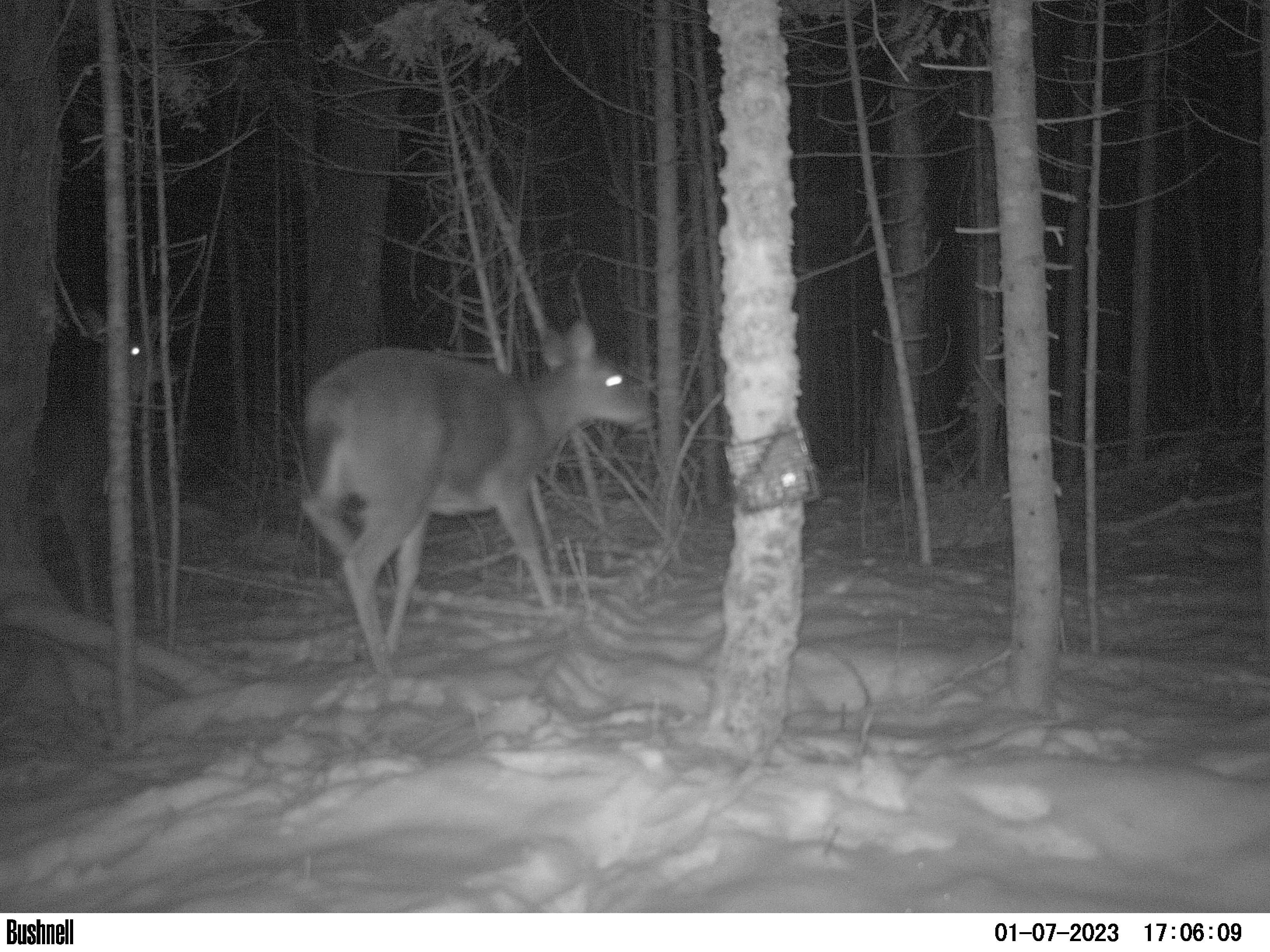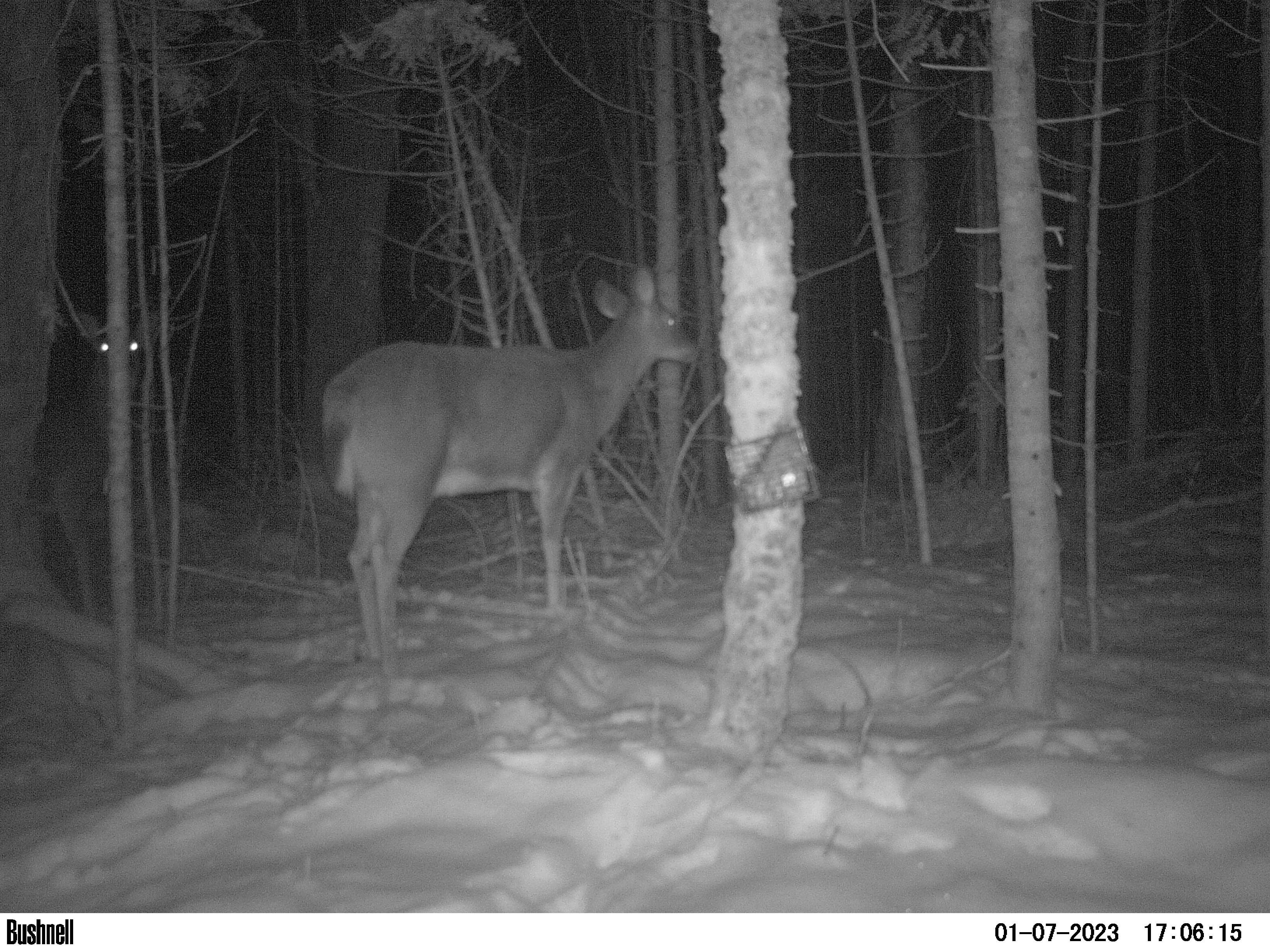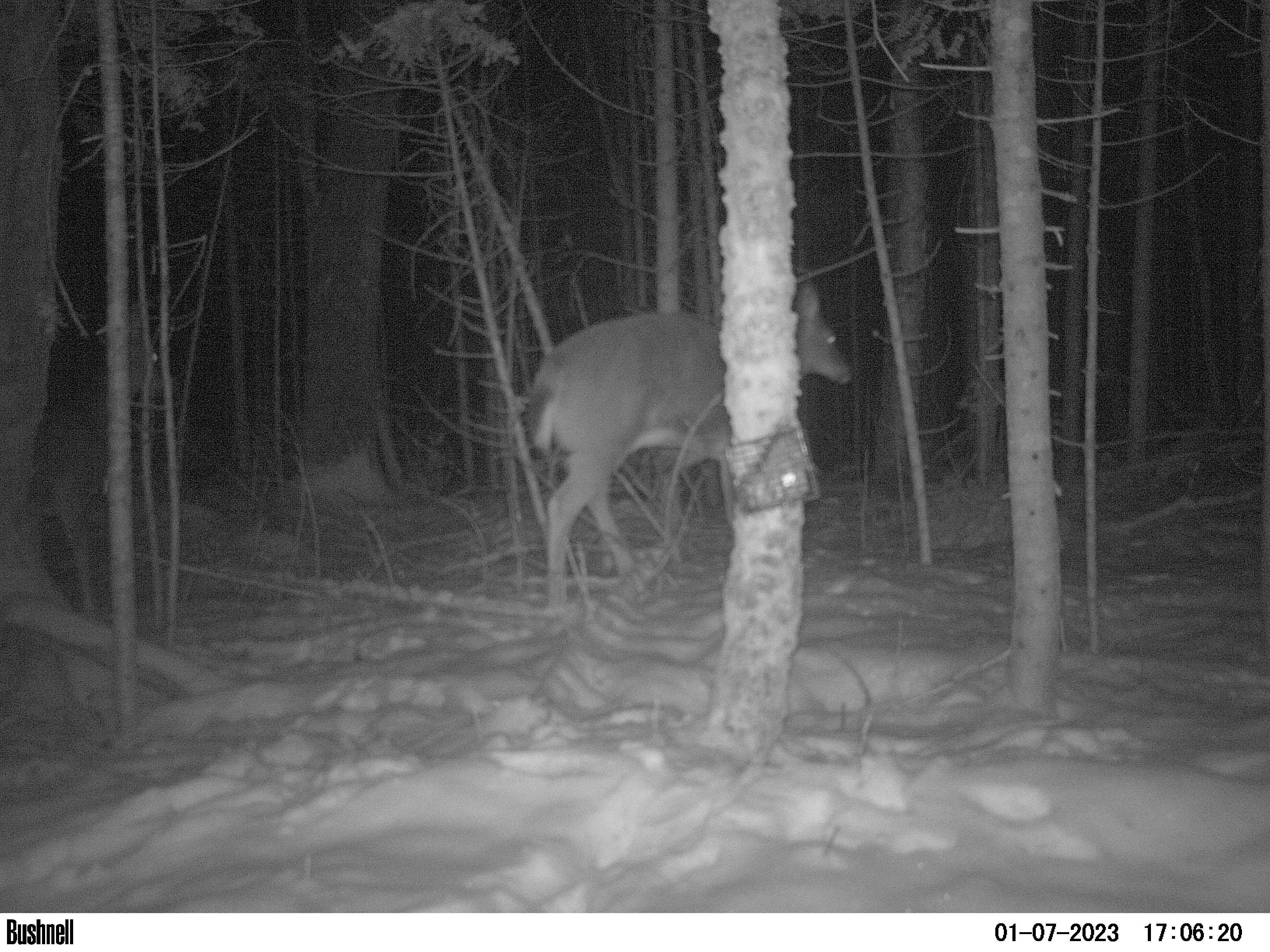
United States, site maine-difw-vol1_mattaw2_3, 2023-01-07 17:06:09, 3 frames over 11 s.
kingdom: Animalia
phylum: Chordata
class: Mammalia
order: Artiodactyla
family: Cervidae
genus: Odocoileus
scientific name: Odocoileus virginianus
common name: white-tailed deer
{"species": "white-tailed deer (Odocoileus virginianus)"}